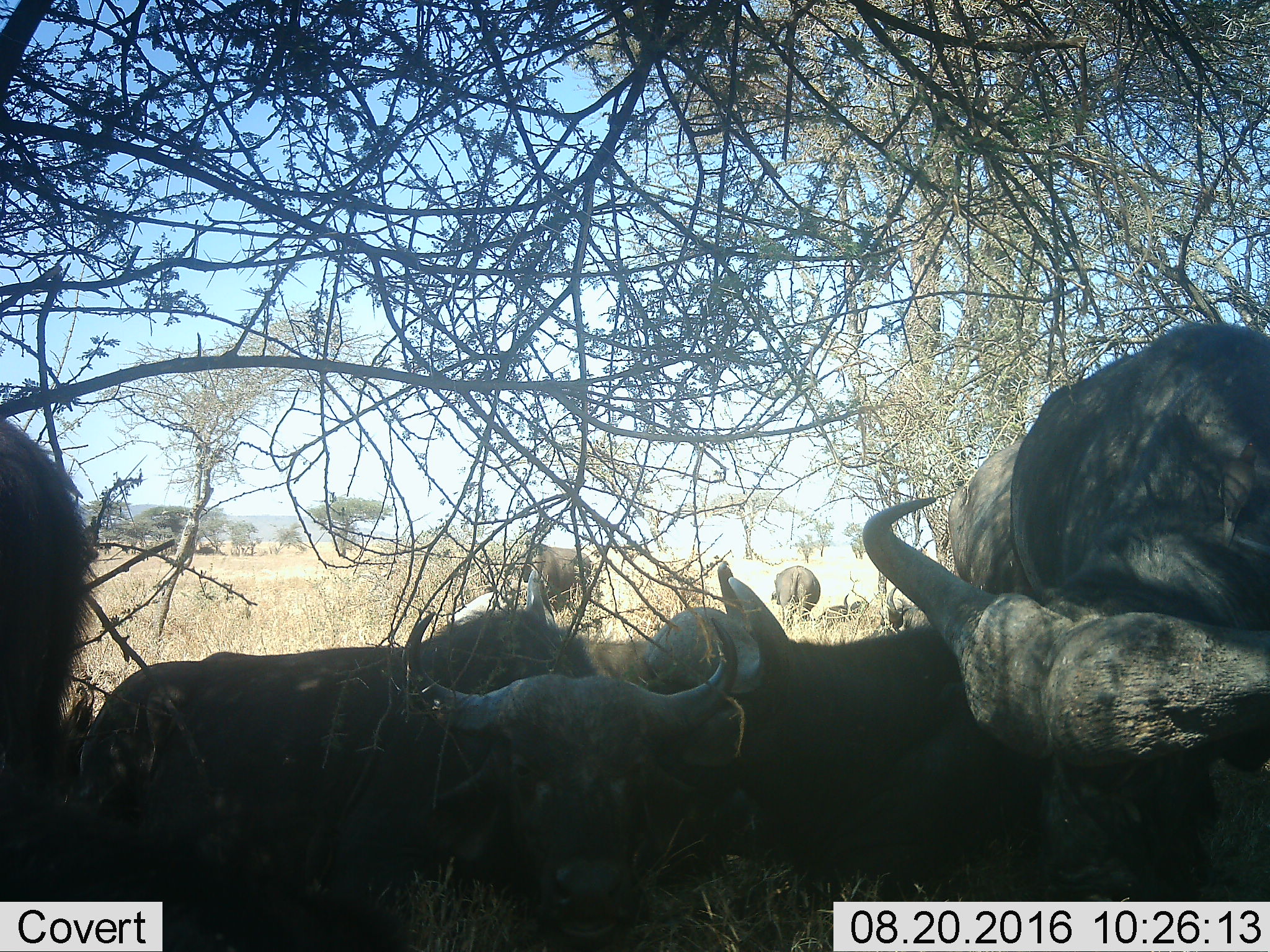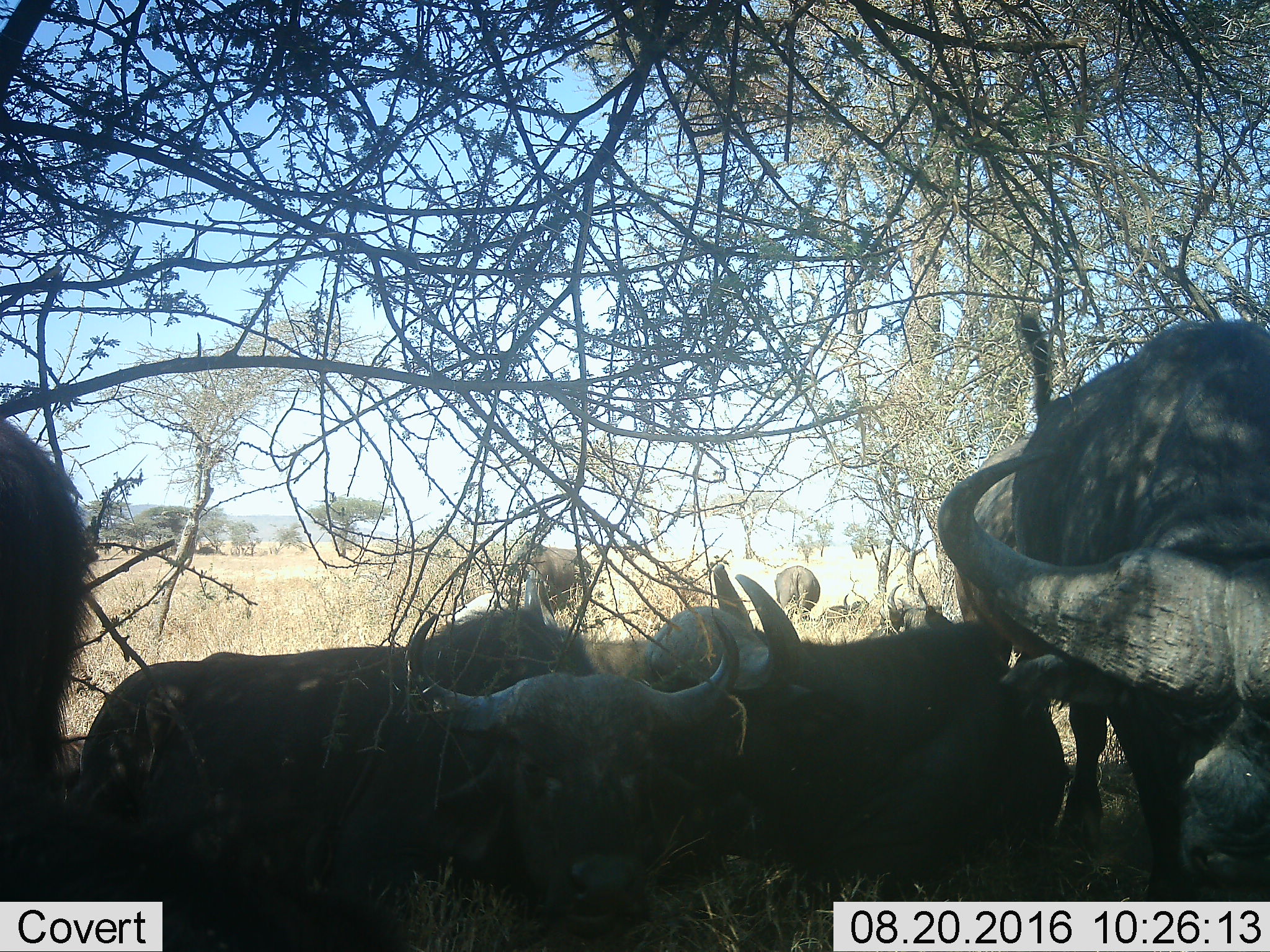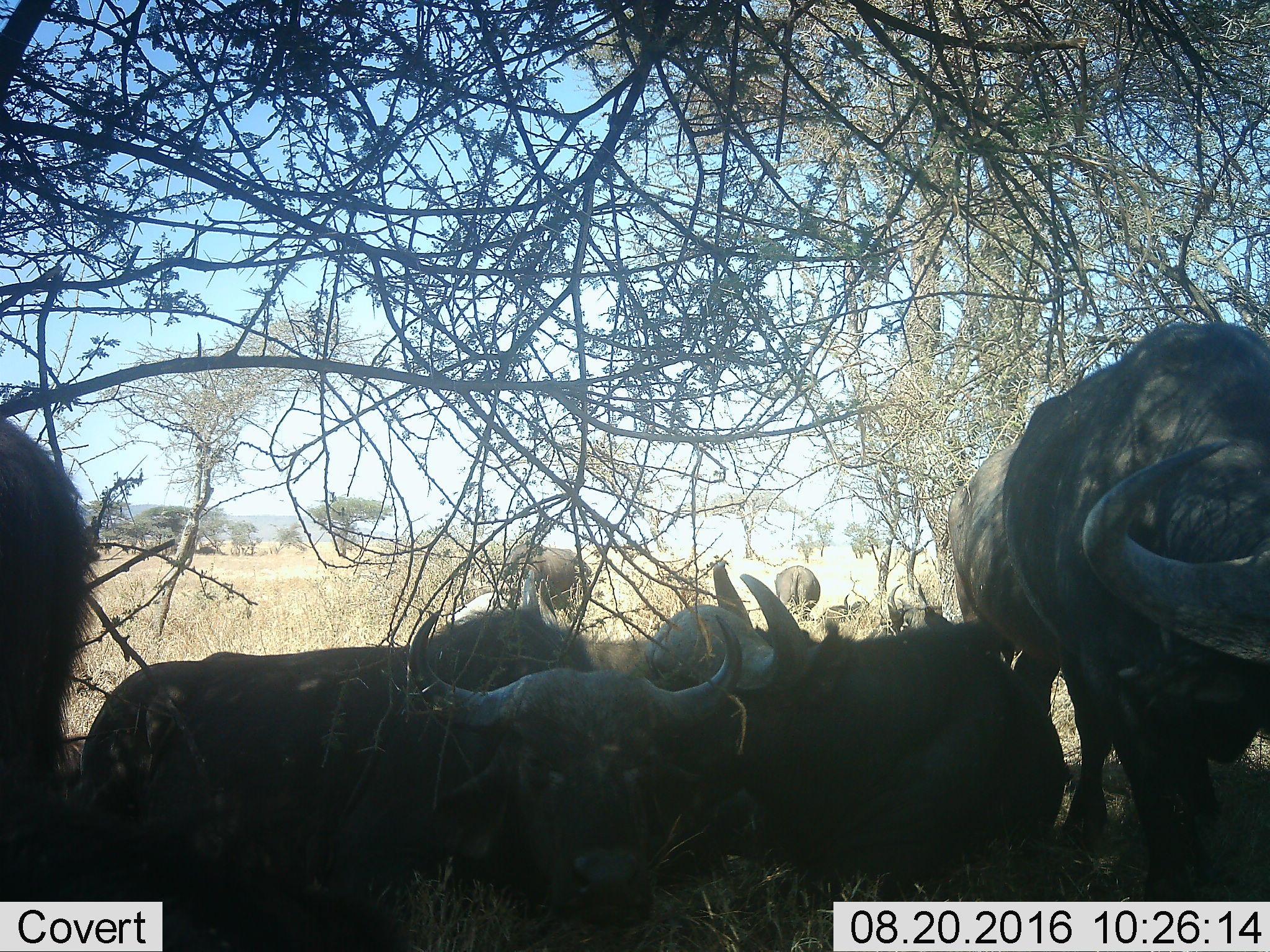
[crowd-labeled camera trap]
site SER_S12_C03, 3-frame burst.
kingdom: Animalia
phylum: Chordata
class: Mammalia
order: Artiodactyla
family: Bovidae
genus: Syncerus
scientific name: Syncerus caffer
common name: african buffalo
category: buffalo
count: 9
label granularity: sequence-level